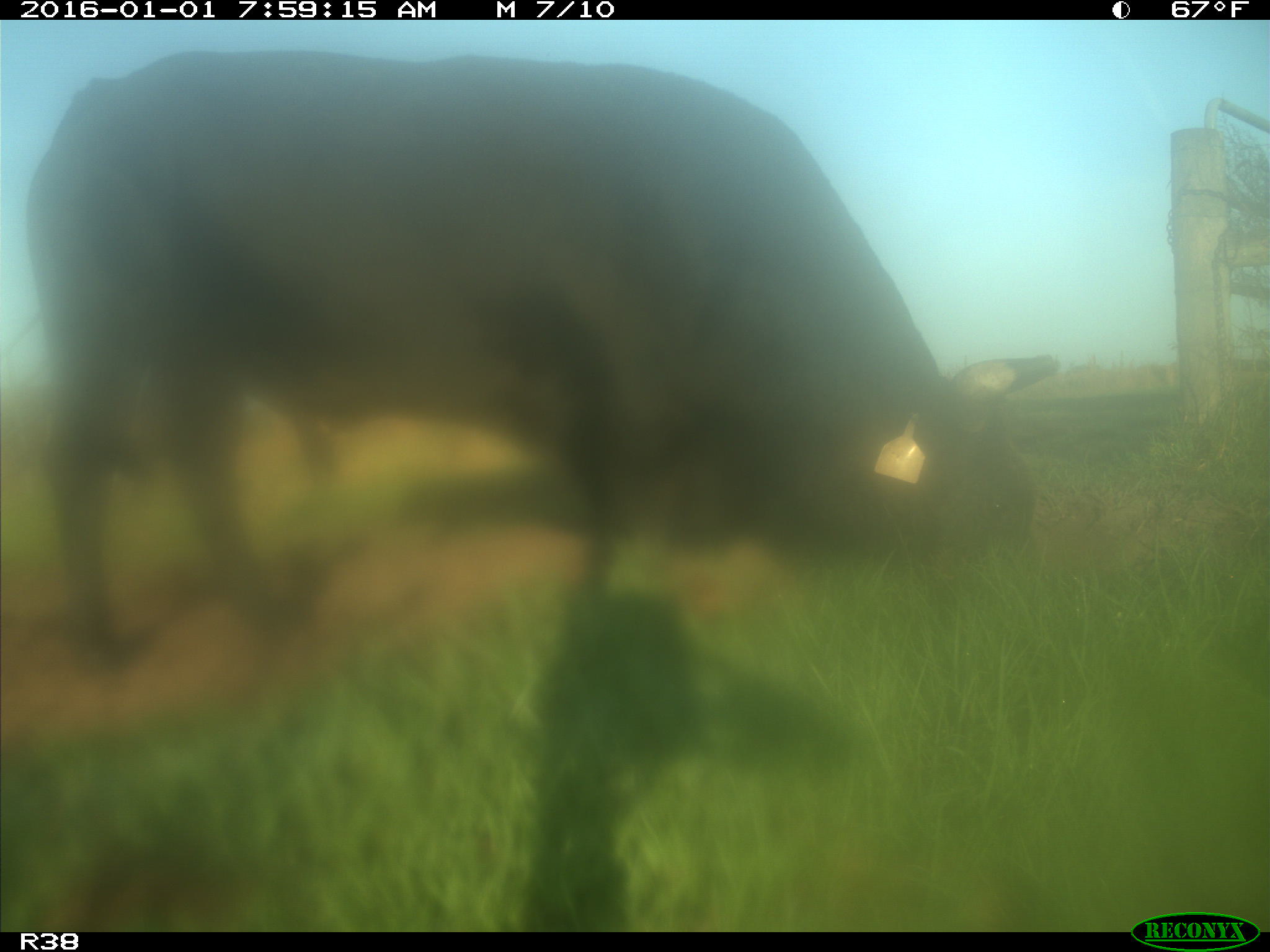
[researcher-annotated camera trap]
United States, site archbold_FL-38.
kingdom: Animalia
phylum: Chordata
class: Mammalia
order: Artiodactyla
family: Bovidae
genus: Bos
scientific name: Bos taurus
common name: domestic cow